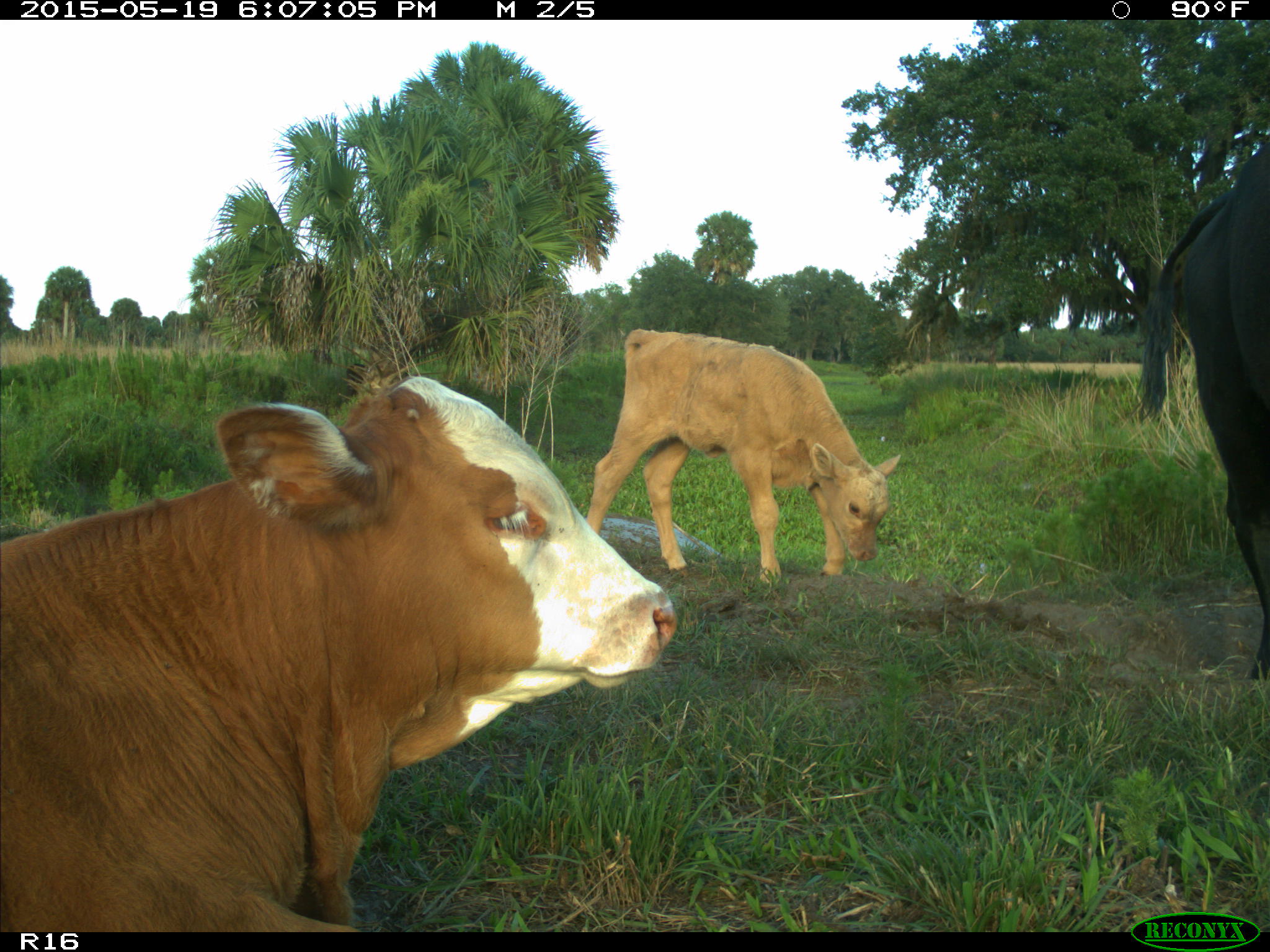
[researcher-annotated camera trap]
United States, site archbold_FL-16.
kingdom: Animalia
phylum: Chordata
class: Mammalia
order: Artiodactyla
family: Bovidae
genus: Bos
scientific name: Bos taurus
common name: domestic cow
Bos taurus (domestic cow).